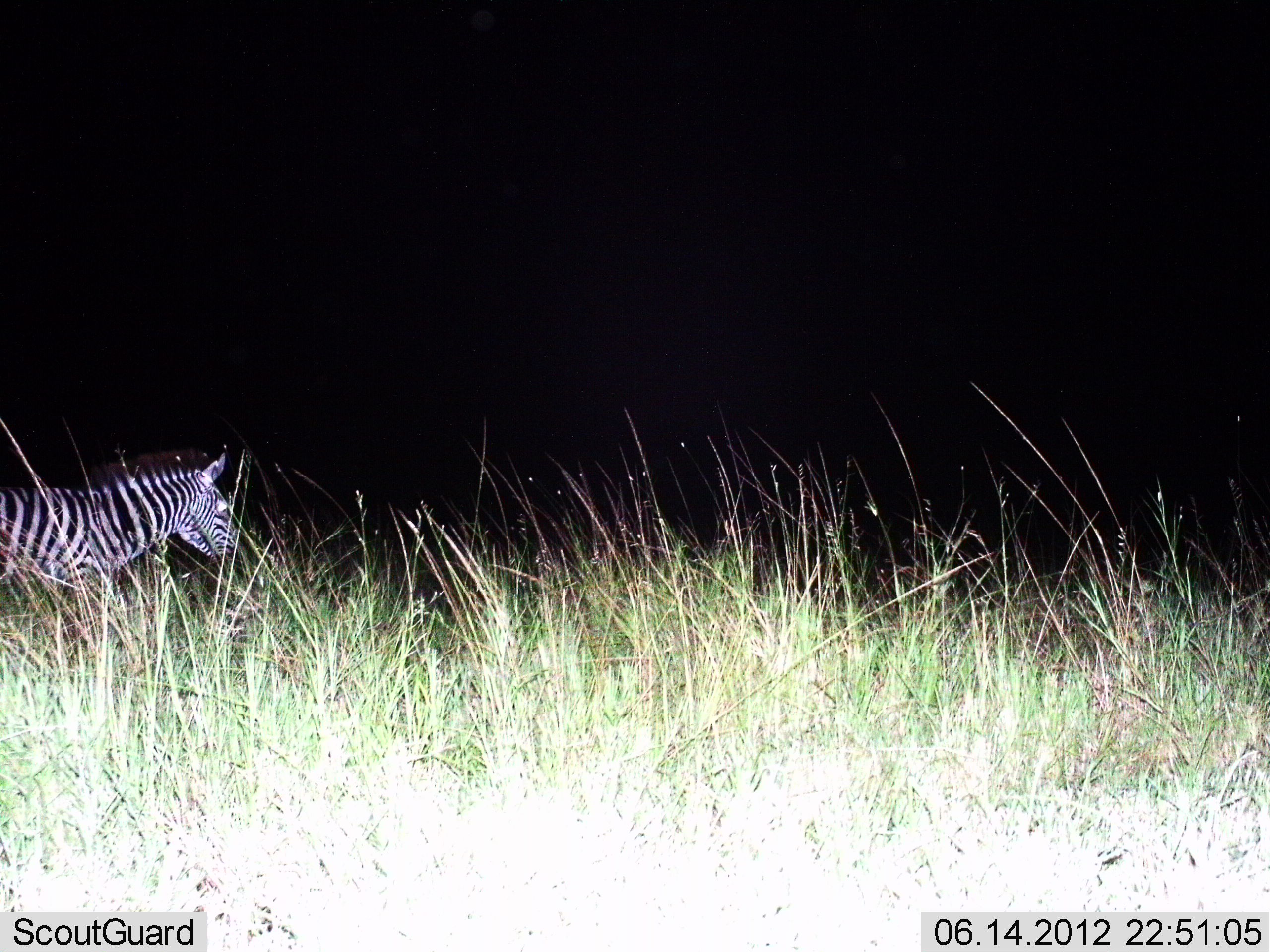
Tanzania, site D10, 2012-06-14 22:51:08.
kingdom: Animalia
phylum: Chordata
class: Mammalia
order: Perissodactyla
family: Equidae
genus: Equus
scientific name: Equus quagga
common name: plains zebra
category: zebra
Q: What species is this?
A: Zebra (plains zebra) (Equus quagga).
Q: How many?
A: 1.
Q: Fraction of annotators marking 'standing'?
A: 80%.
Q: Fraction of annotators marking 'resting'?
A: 0%.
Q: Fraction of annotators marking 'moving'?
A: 20%.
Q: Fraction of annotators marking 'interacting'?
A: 0%.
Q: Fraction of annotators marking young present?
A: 0%.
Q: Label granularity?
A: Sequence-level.